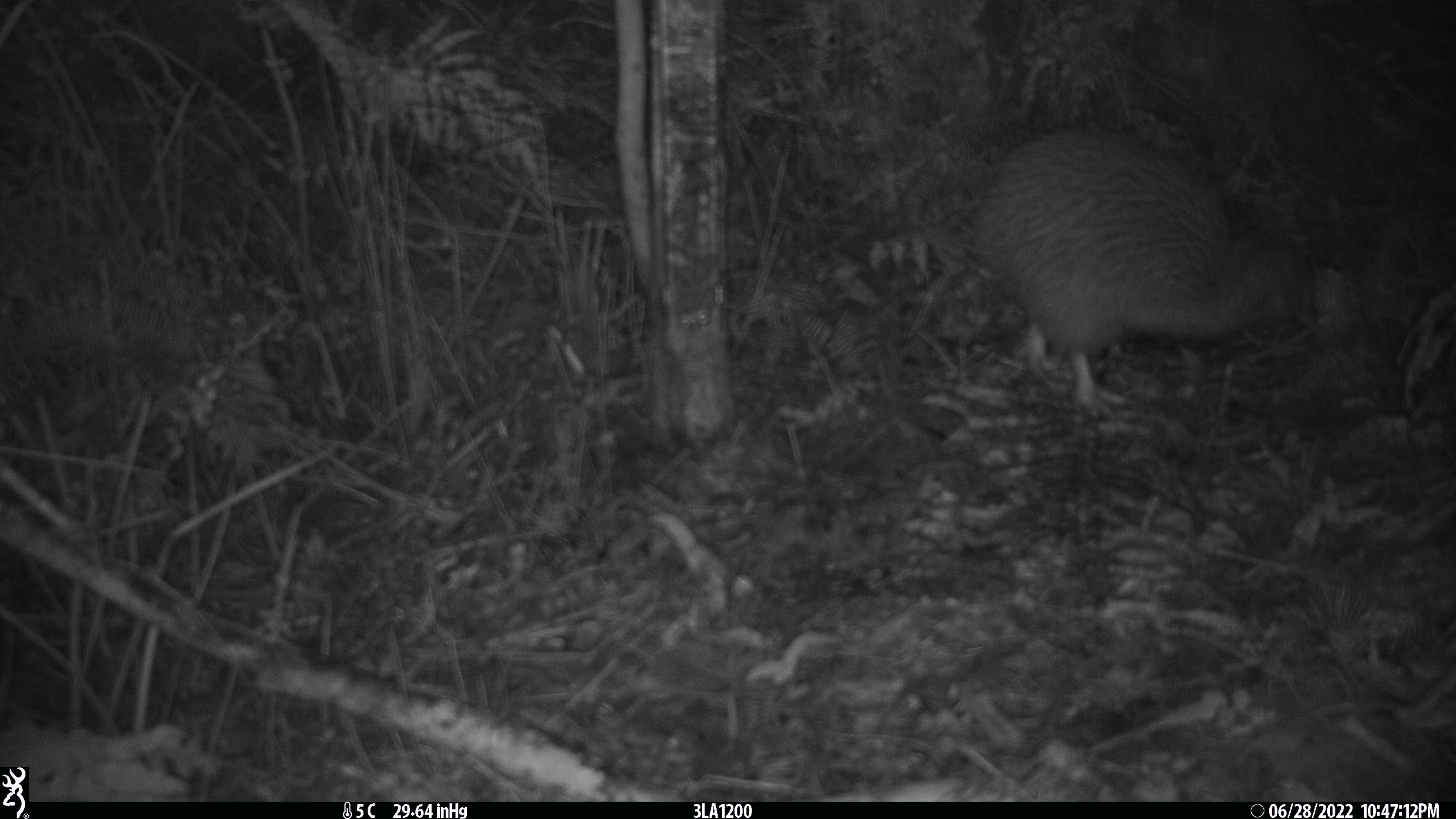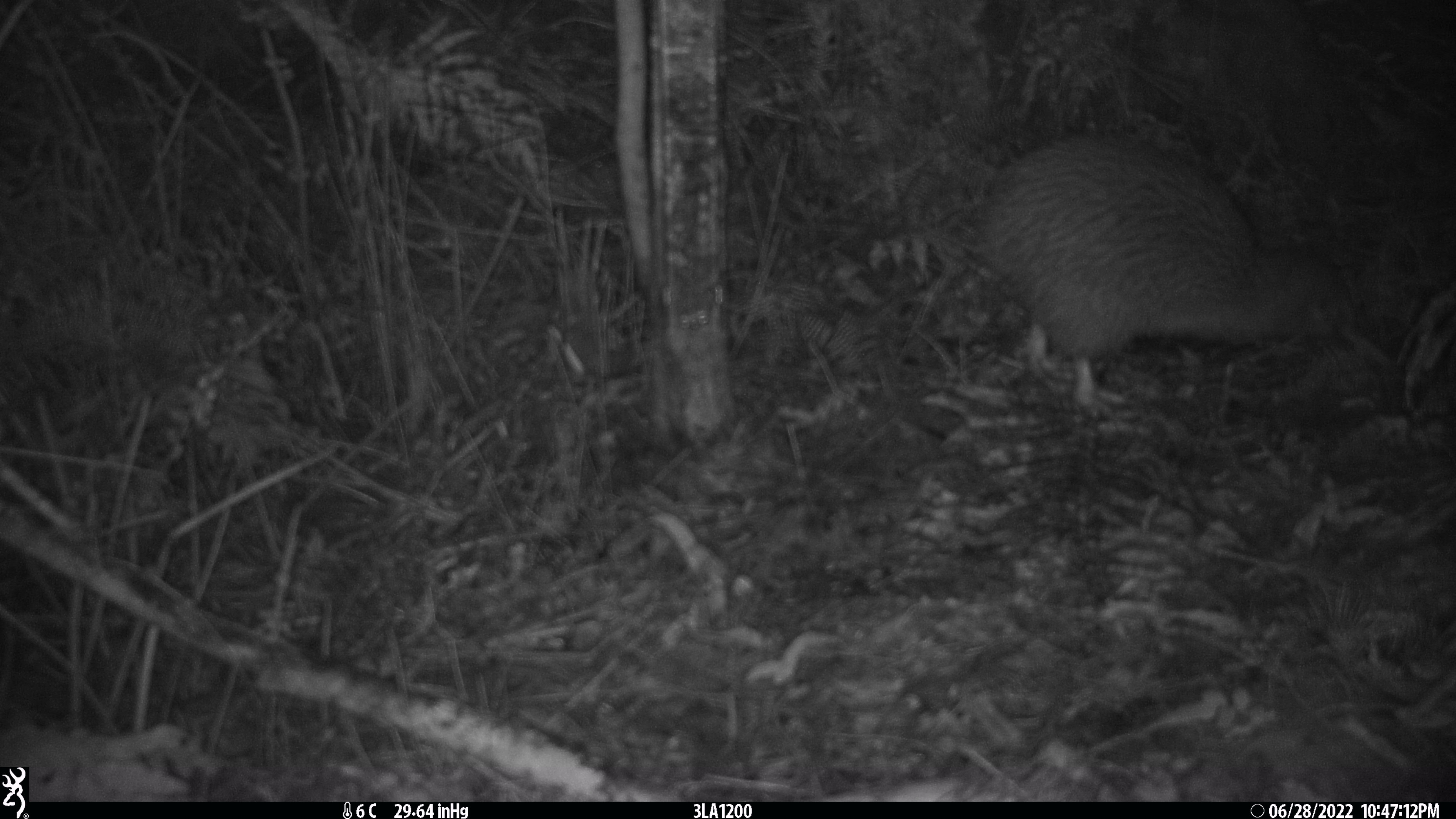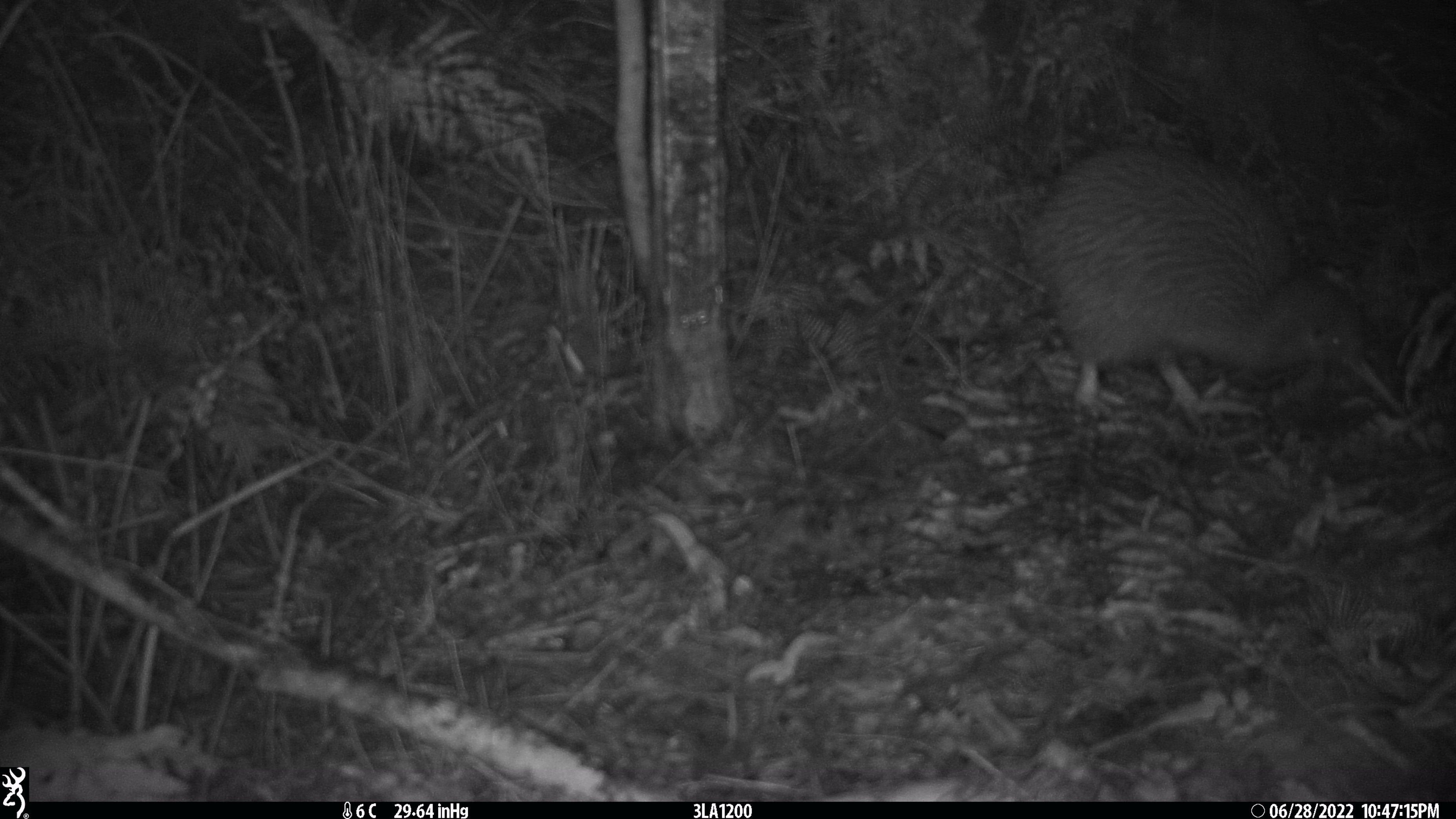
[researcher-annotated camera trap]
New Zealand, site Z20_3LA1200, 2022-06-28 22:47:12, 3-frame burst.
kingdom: Animalia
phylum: Chordata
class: Aves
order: Apterygiformes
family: Apterygidae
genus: Apteryx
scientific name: Apteryx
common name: kiwi